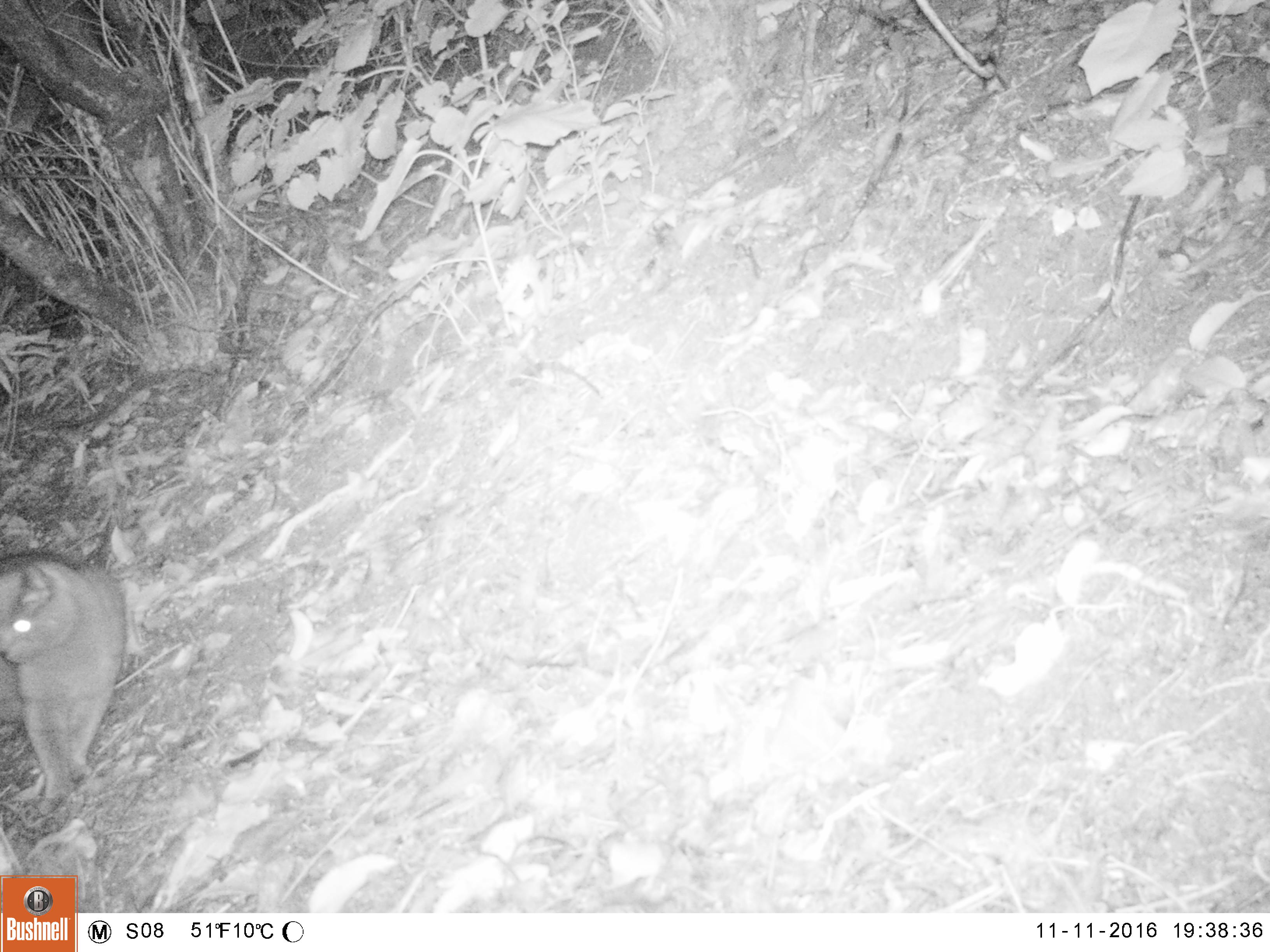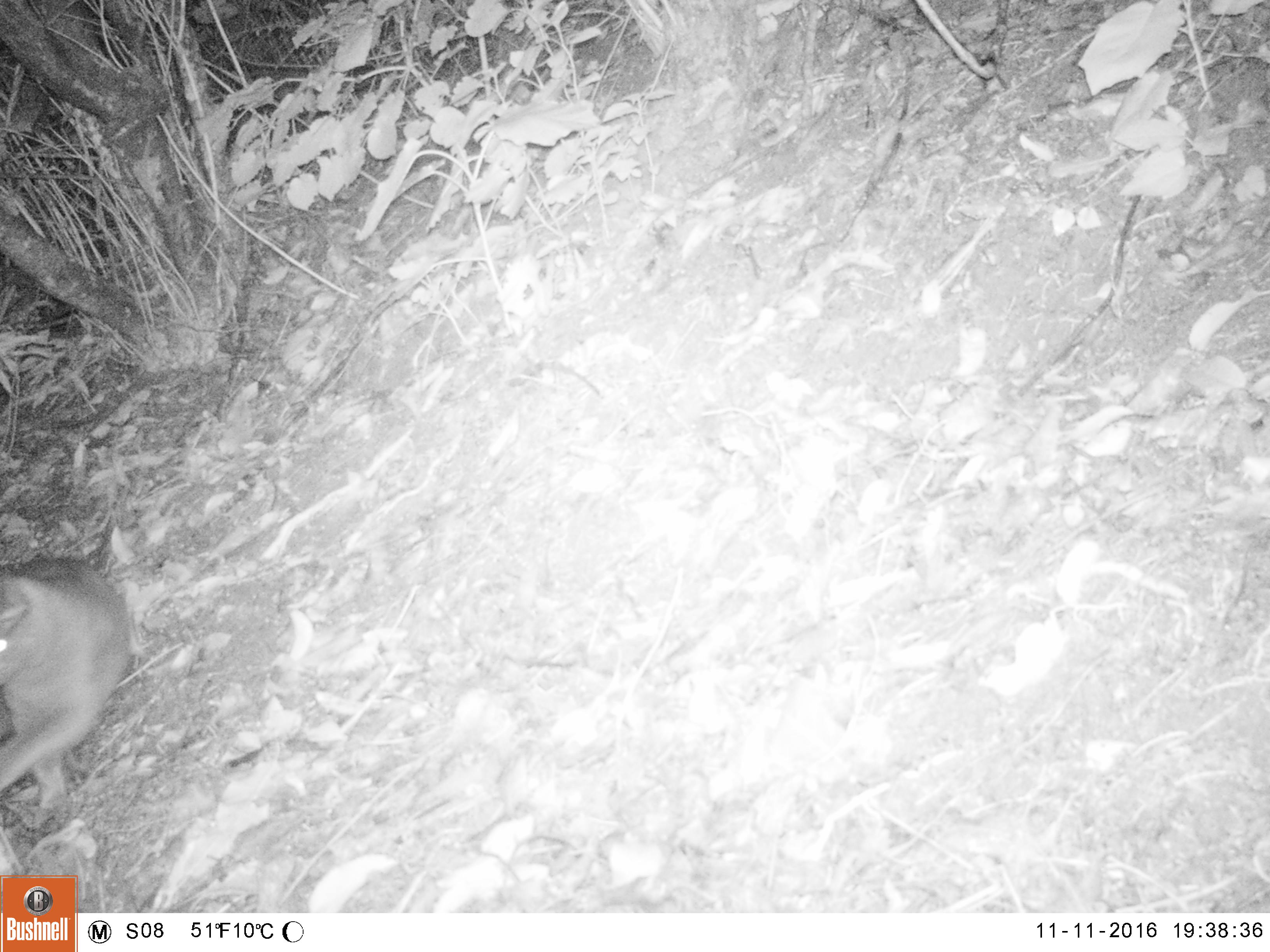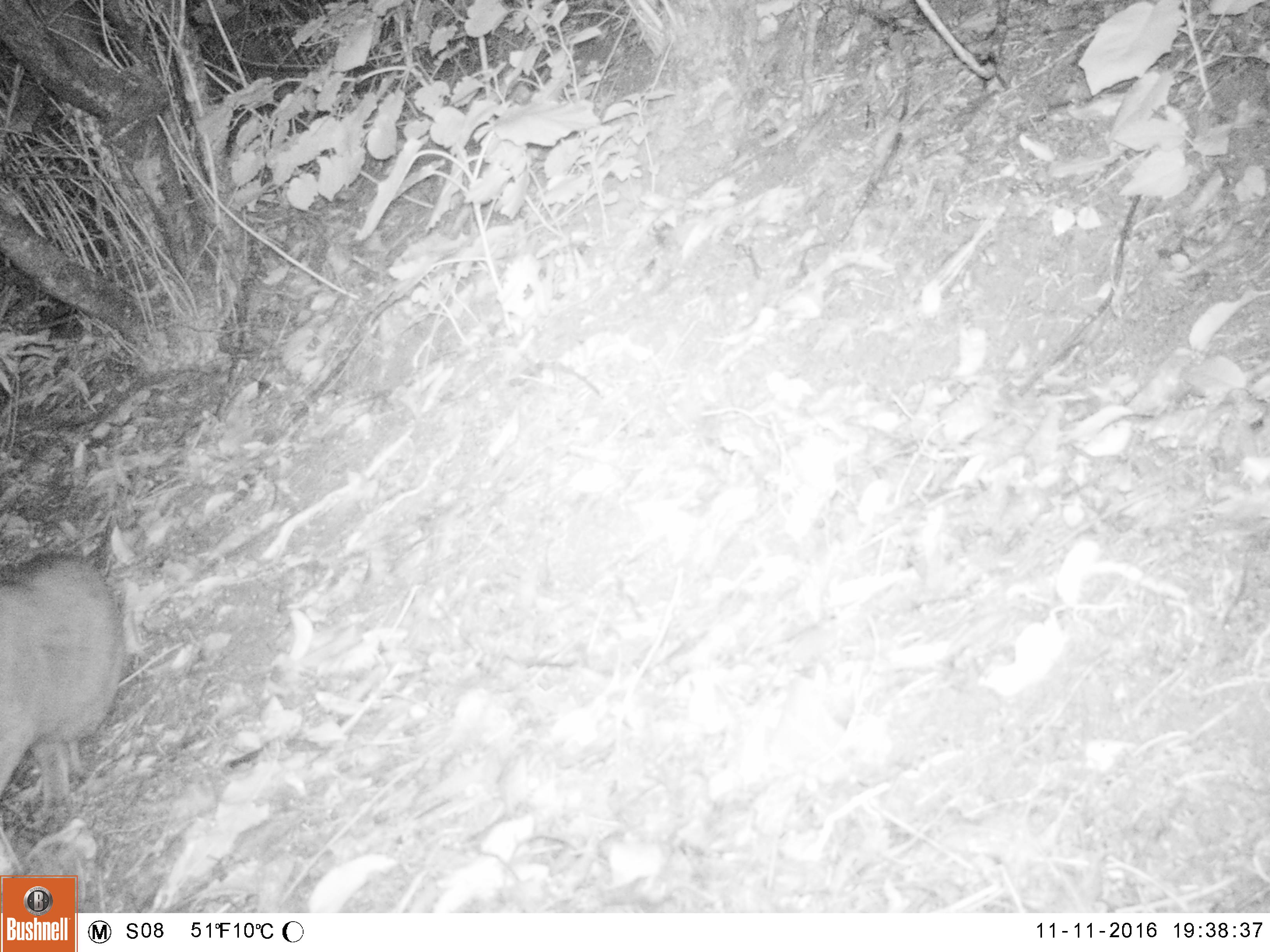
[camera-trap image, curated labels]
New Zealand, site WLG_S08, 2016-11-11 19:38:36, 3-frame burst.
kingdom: Animalia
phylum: Chordata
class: Mammalia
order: Carnivora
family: Felidae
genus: Felis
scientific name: Felis catus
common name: domestic cat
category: cat